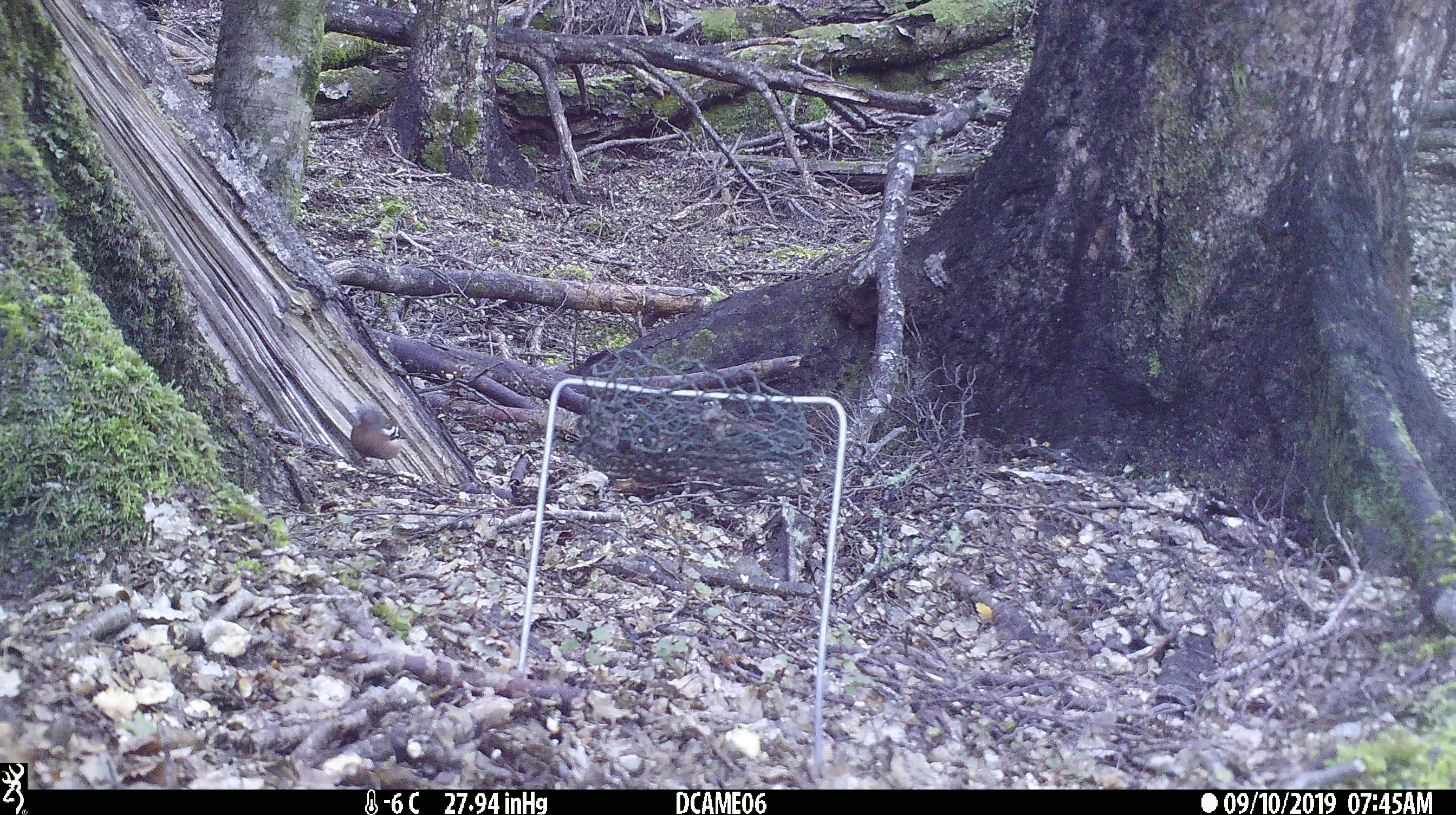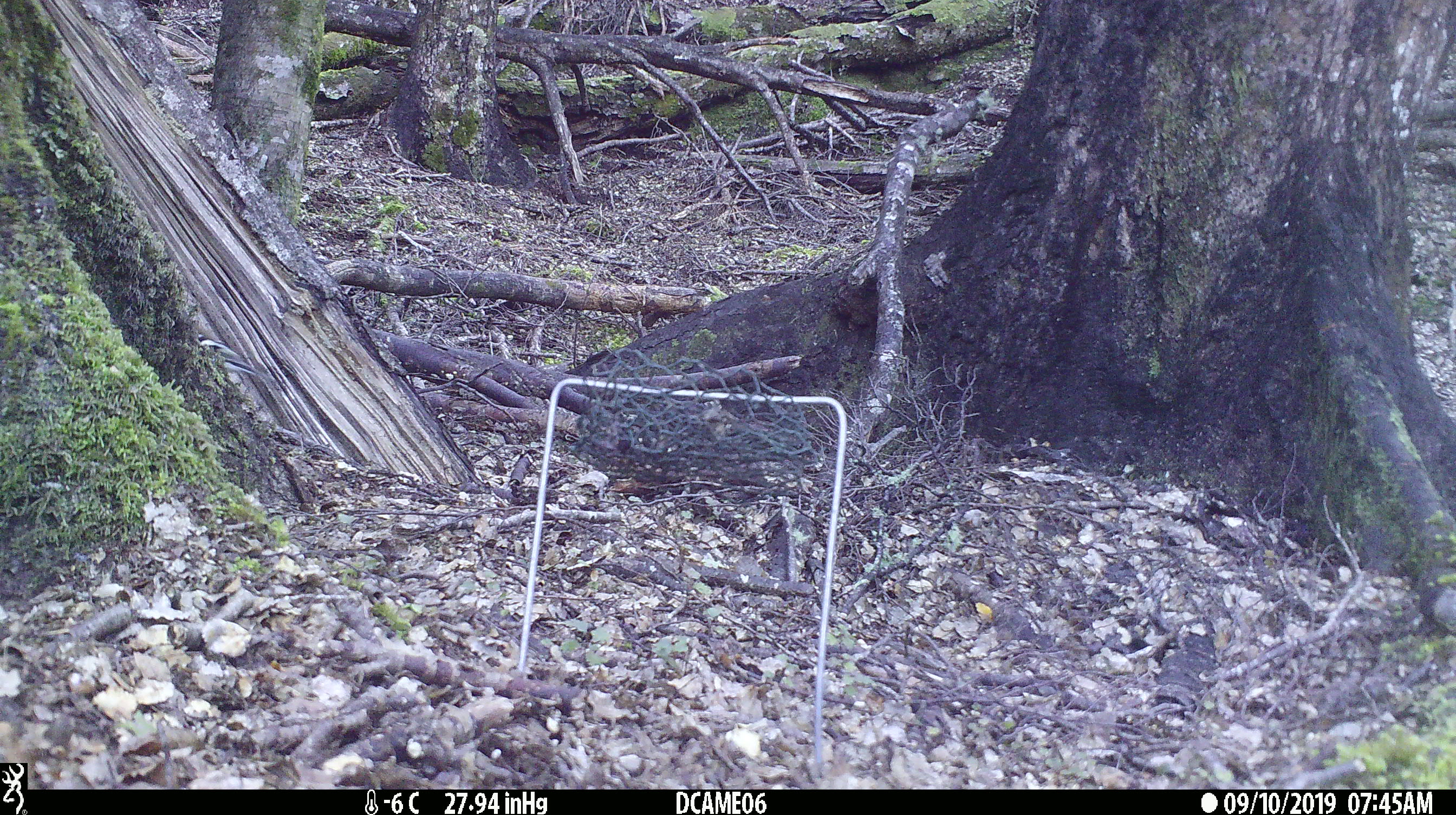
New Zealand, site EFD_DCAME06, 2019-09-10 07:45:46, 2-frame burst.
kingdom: Animalia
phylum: Chordata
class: Aves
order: Passeriformes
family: Fringillidae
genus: Fringilla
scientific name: Fringilla coelebs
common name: common chaffinch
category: chaffinch